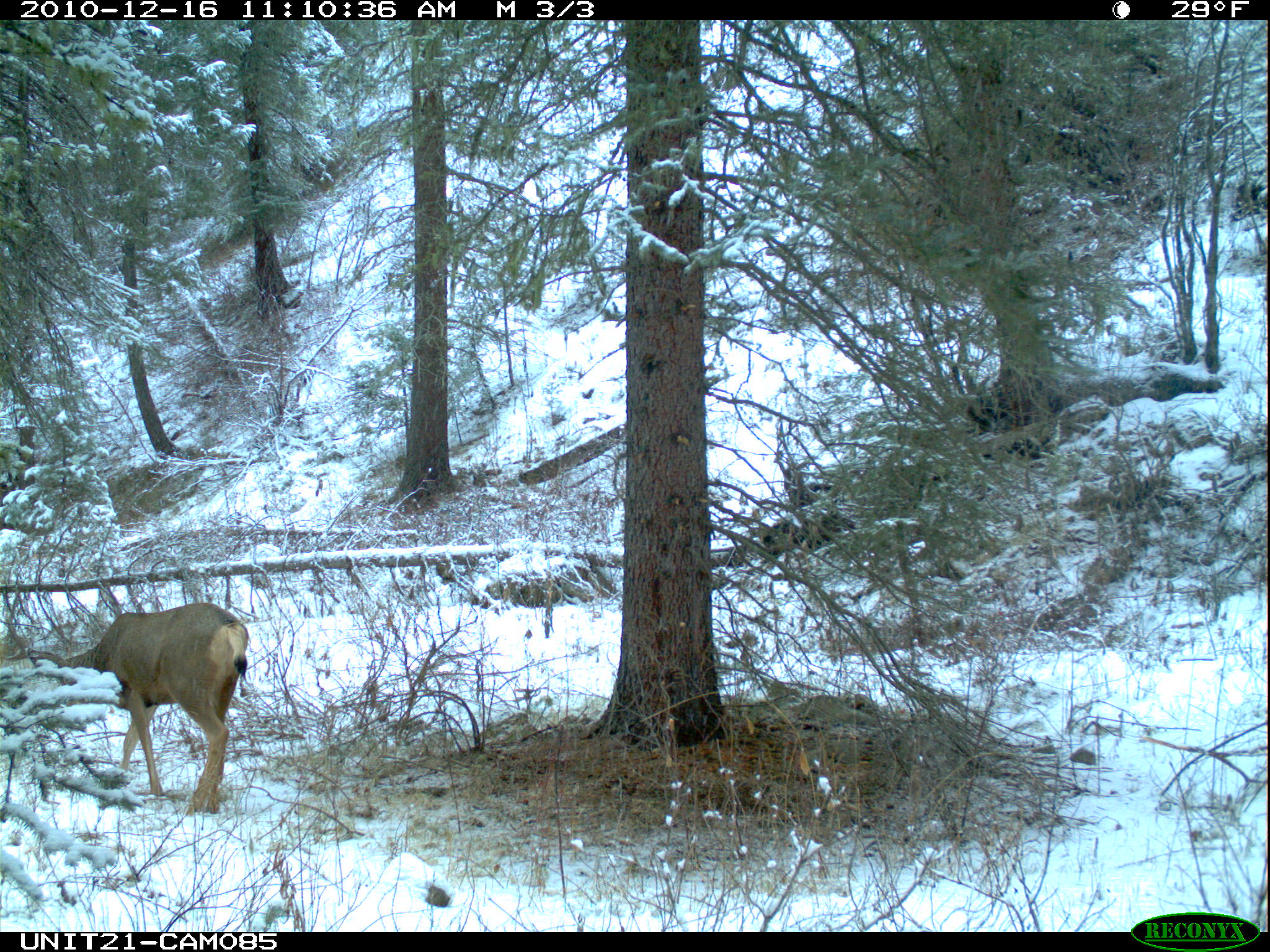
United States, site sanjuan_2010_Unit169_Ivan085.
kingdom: Animalia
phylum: Chordata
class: Mammalia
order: Artiodactyla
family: Cervidae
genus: Odocoileus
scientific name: Odocoileus hemionus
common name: mule deer